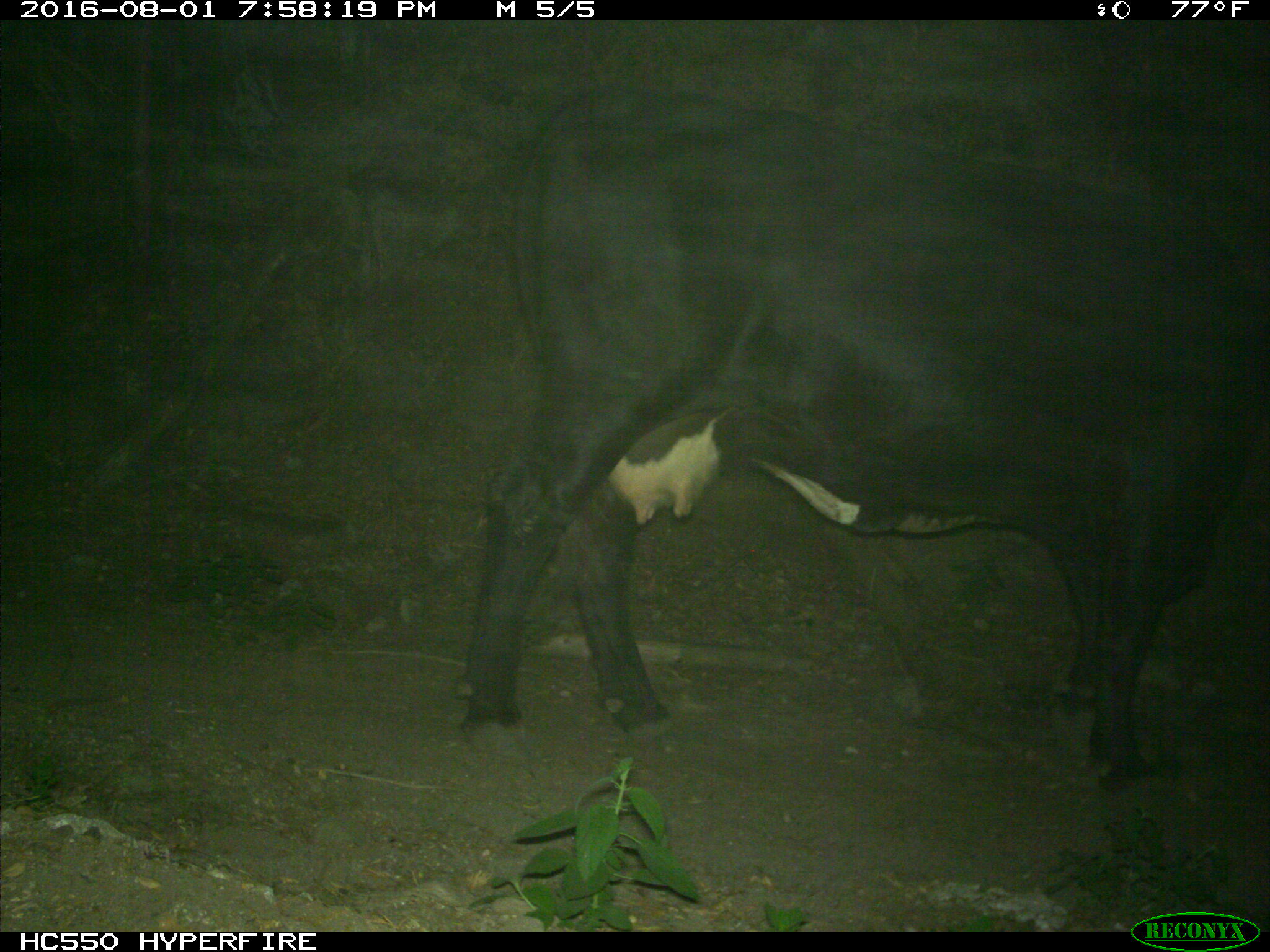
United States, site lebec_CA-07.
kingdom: Animalia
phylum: Chordata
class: Mammalia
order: Artiodactyla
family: Bovidae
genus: Bos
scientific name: Bos taurus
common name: domestic cow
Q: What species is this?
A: Bos taurus (domestic cow).